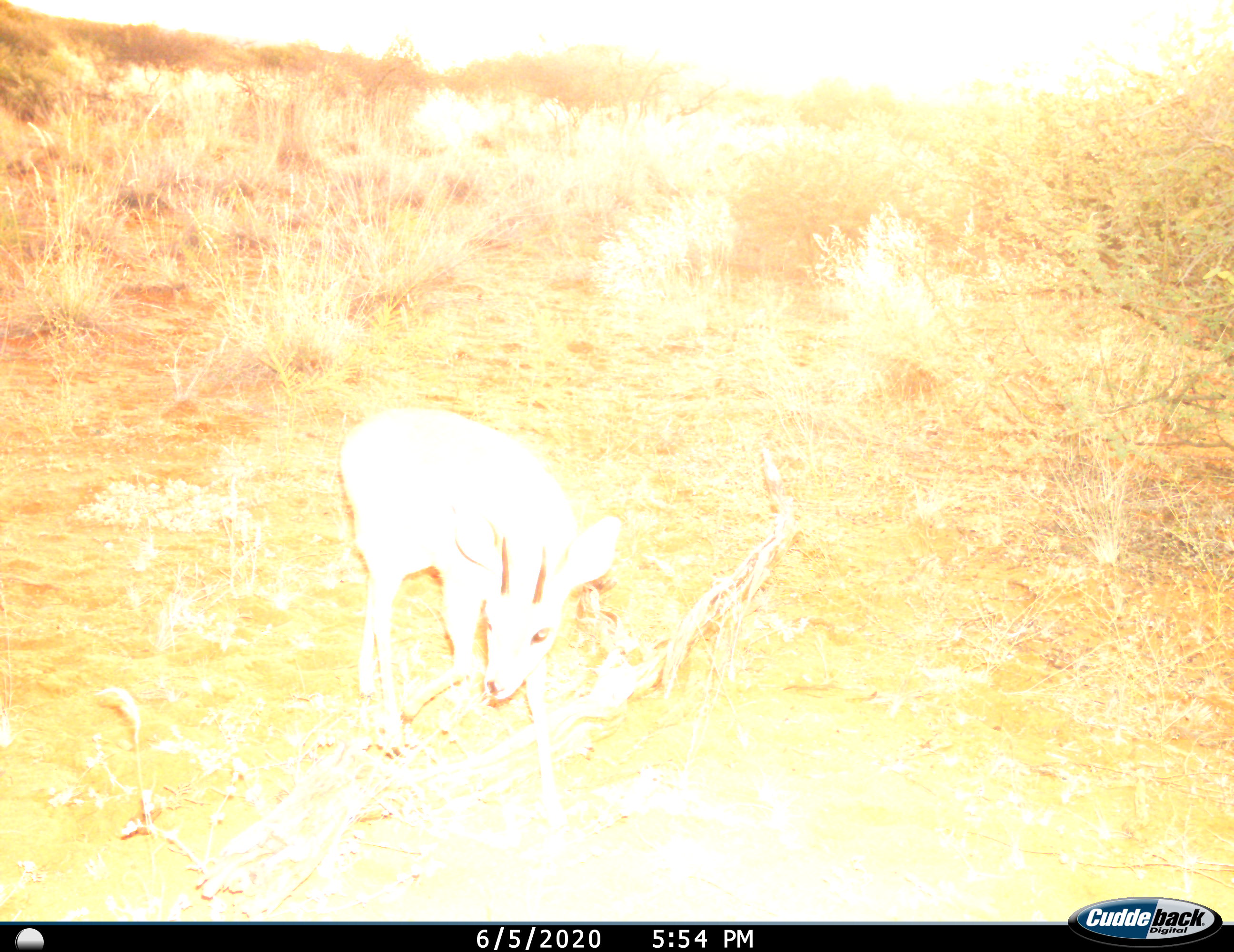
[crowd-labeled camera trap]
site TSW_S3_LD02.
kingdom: Animalia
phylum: Chordata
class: Mammalia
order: Artiodactyla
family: Bovidae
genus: Raphicerus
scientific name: Raphicerus campestris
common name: steenbok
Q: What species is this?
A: Steenbok (Raphicerus campestris).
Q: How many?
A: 1.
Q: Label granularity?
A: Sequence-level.